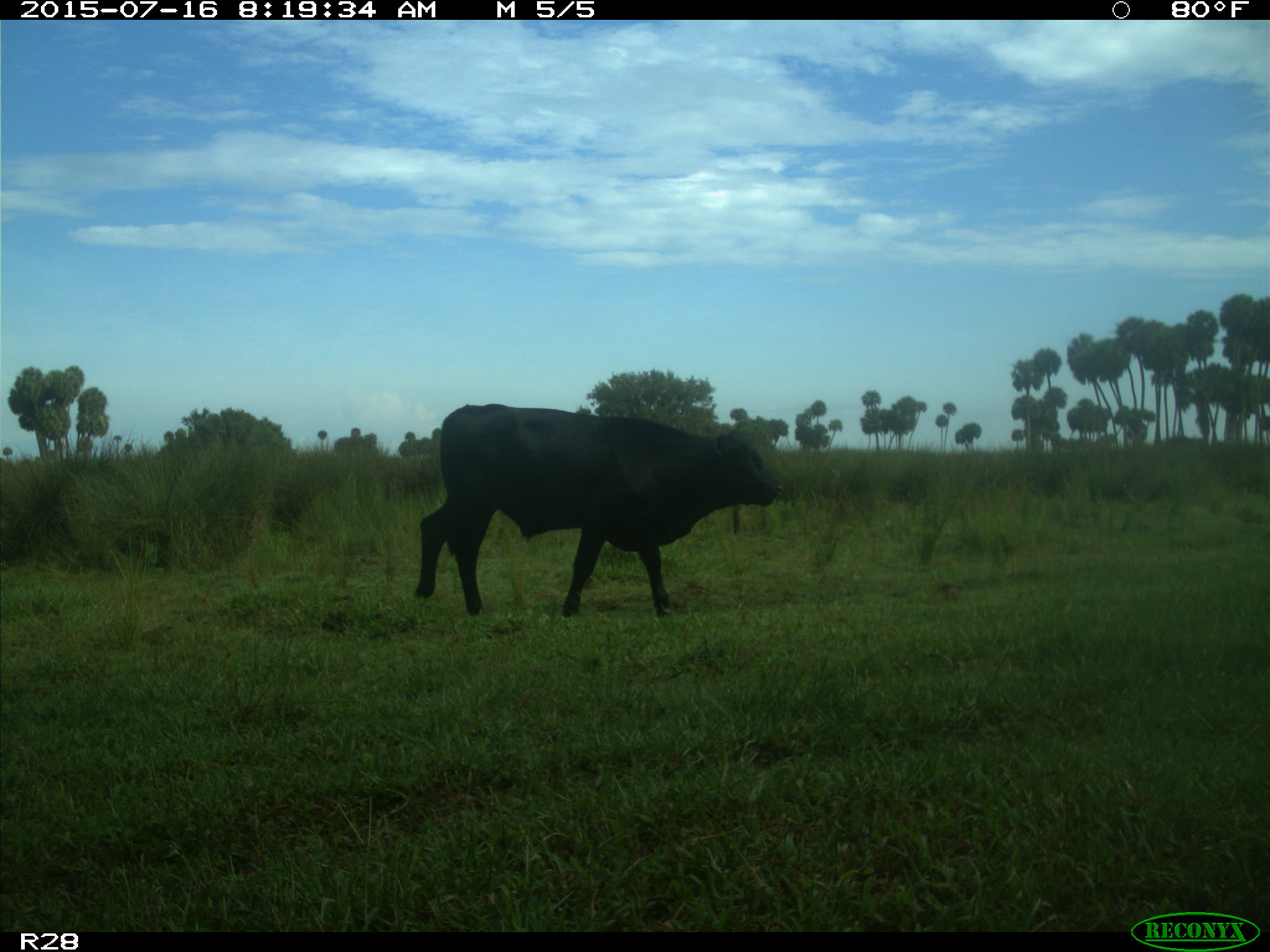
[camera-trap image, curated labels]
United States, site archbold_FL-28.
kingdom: Animalia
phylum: Chordata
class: Mammalia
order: Artiodactyla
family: Bovidae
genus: Bos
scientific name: Bos taurus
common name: domestic cow